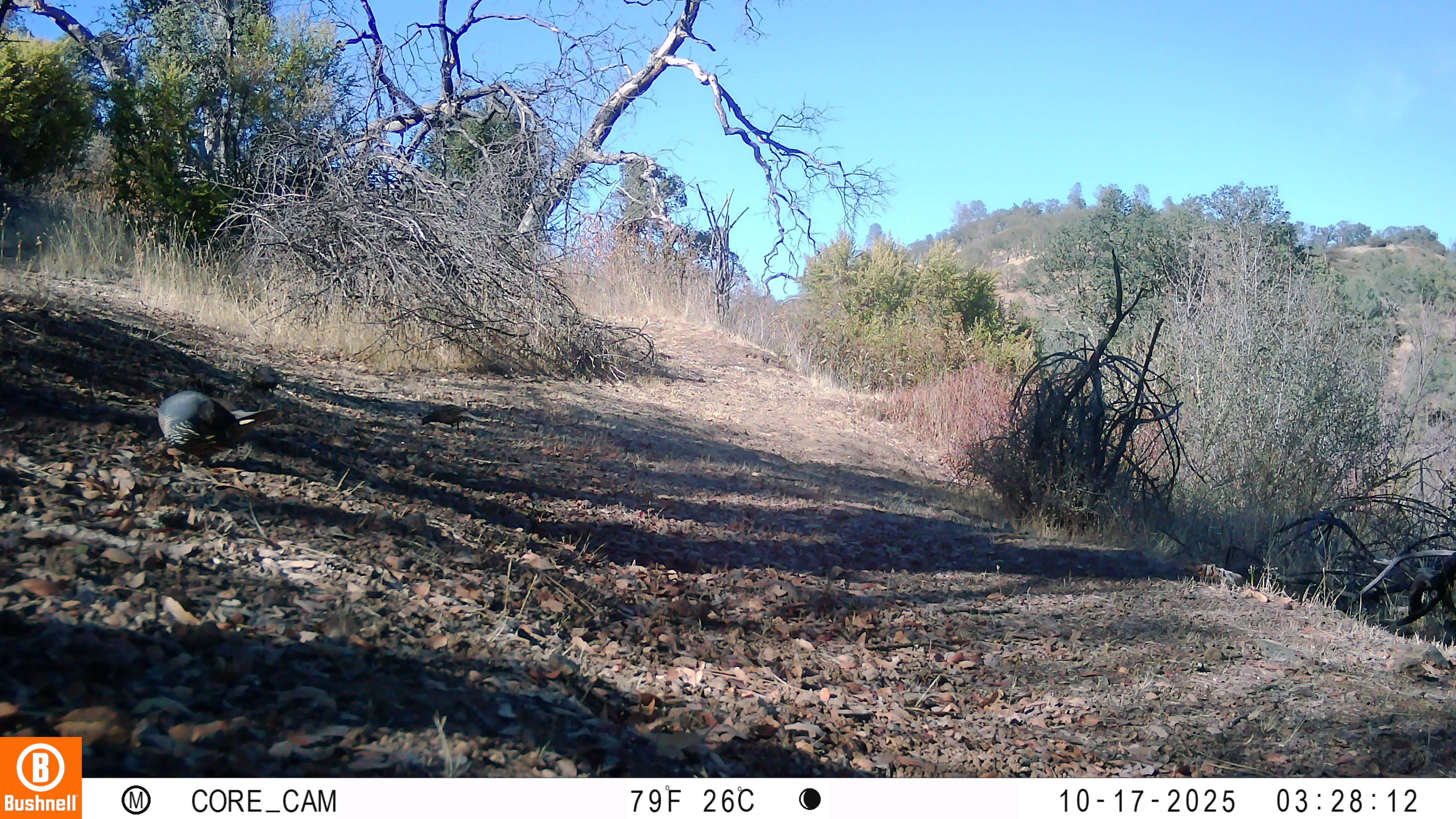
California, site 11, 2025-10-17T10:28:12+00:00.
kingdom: Animalia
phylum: Chordata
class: Aves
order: Galliformes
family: Odontophoridae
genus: Callipepla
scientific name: Callipepla californica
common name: california quail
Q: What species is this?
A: California quail (Callipepla californica).